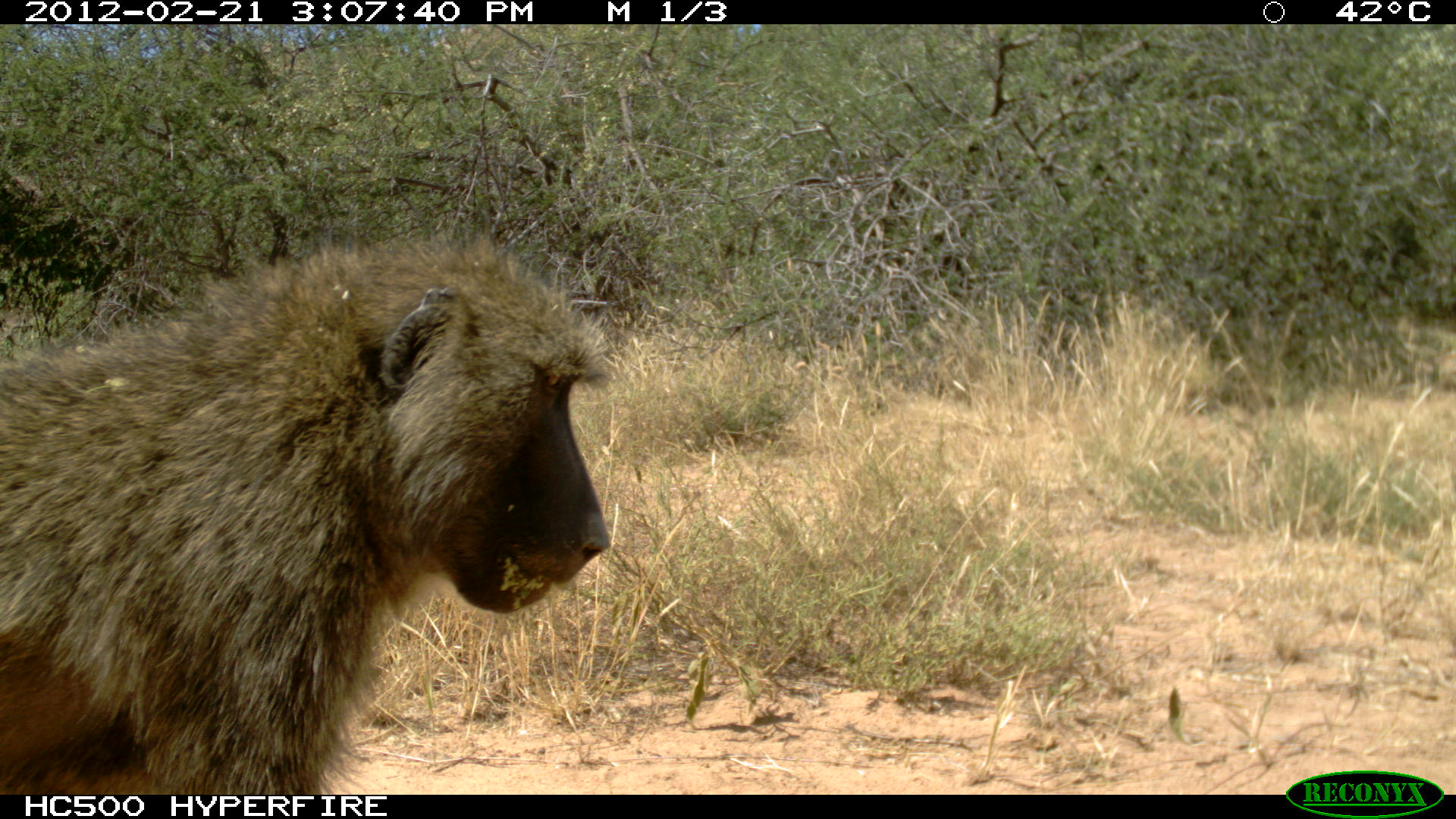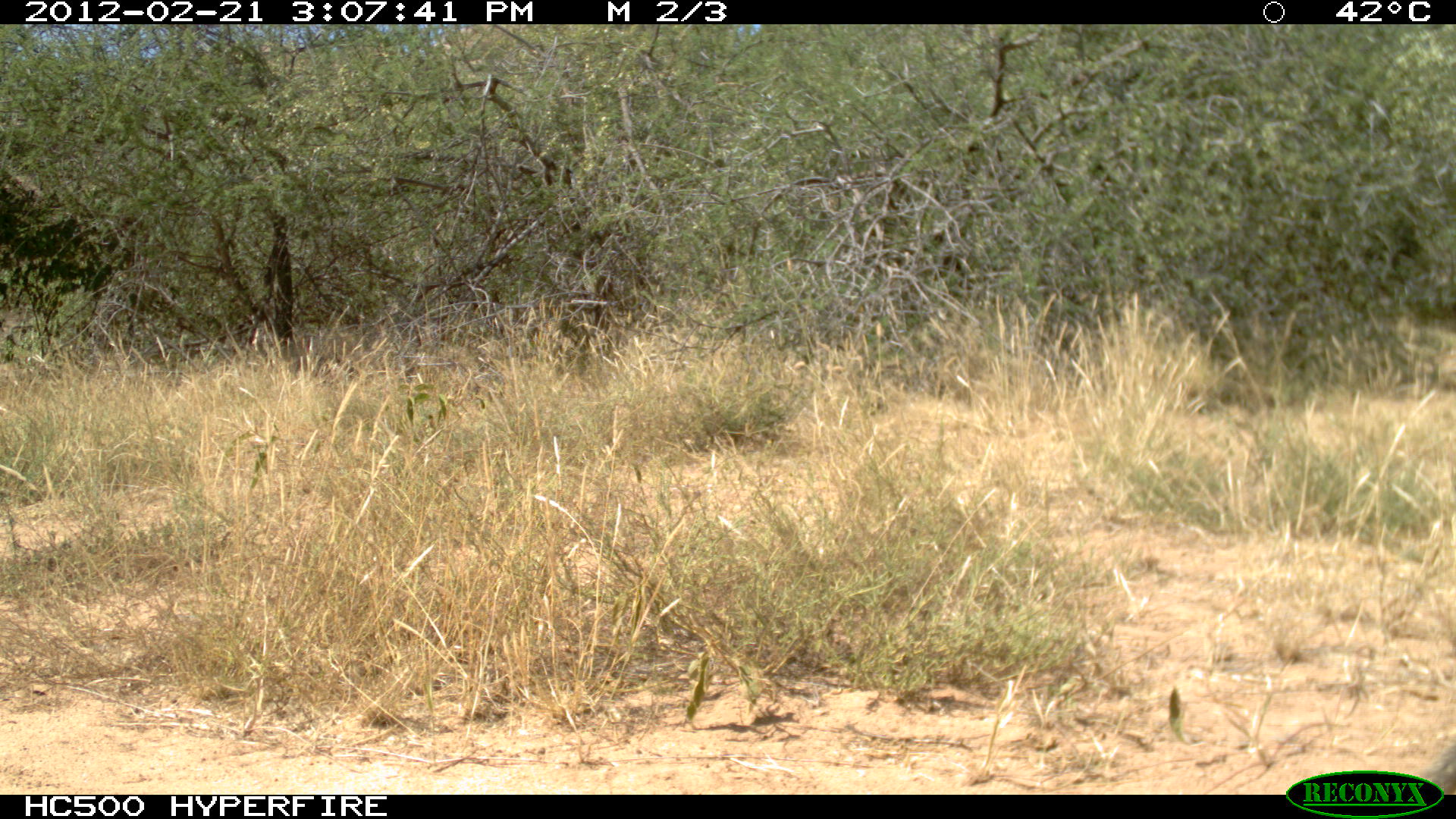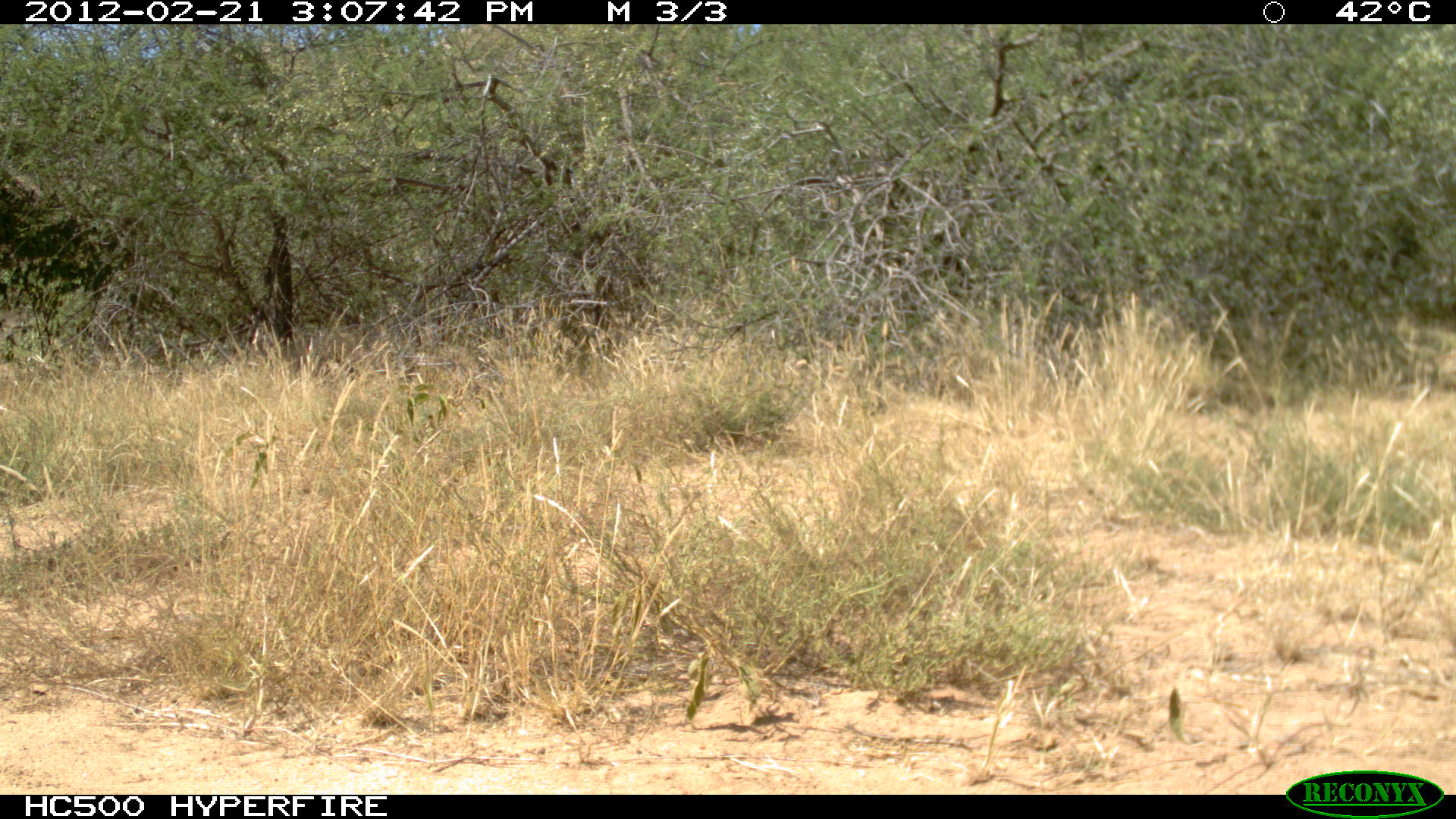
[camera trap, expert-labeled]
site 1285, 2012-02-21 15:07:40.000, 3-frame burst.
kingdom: Animalia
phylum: Chordata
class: Mammalia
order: Primates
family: Cercopithecidae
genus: Papio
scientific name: Papio anubis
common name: olive baboon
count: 1